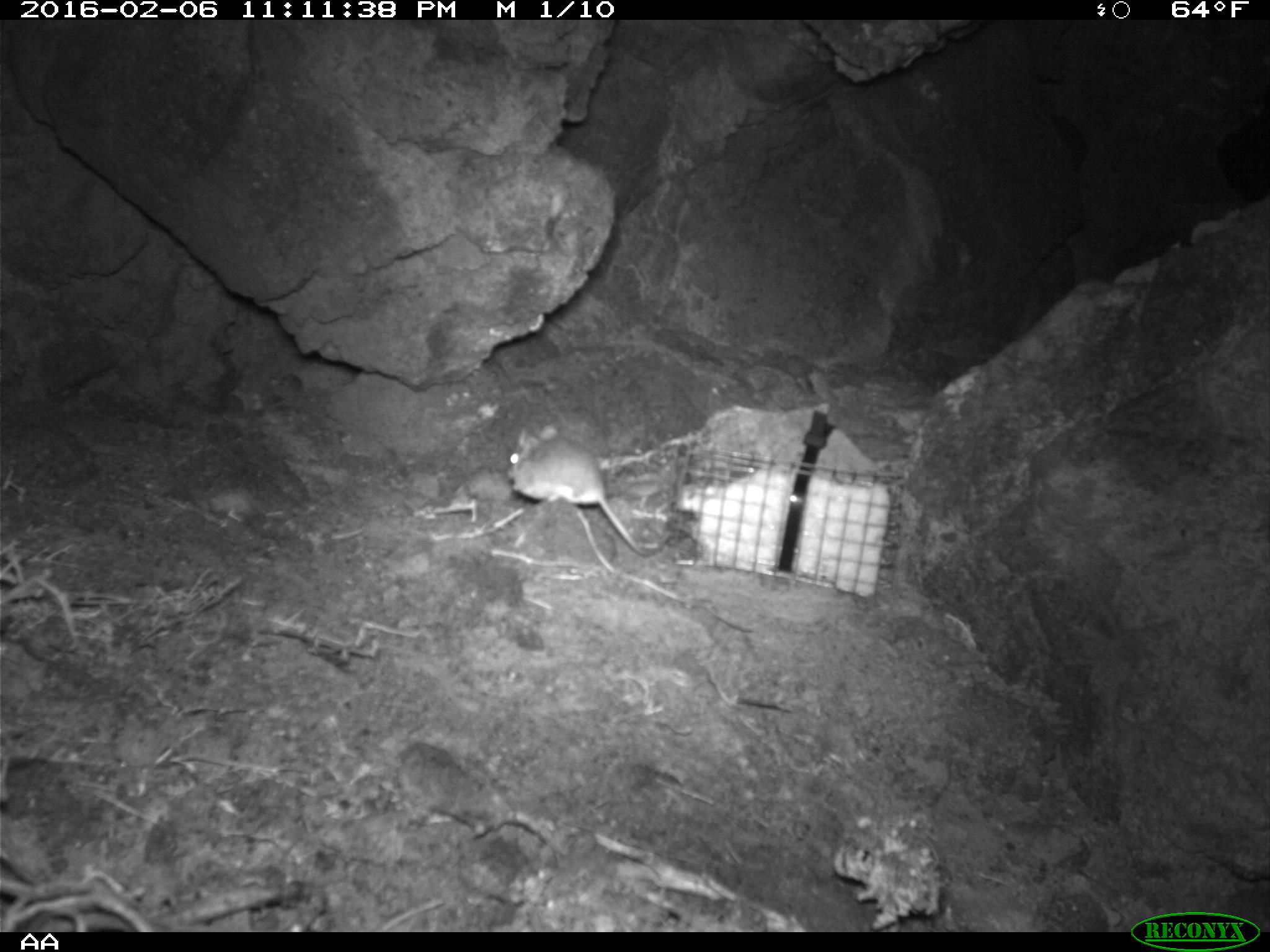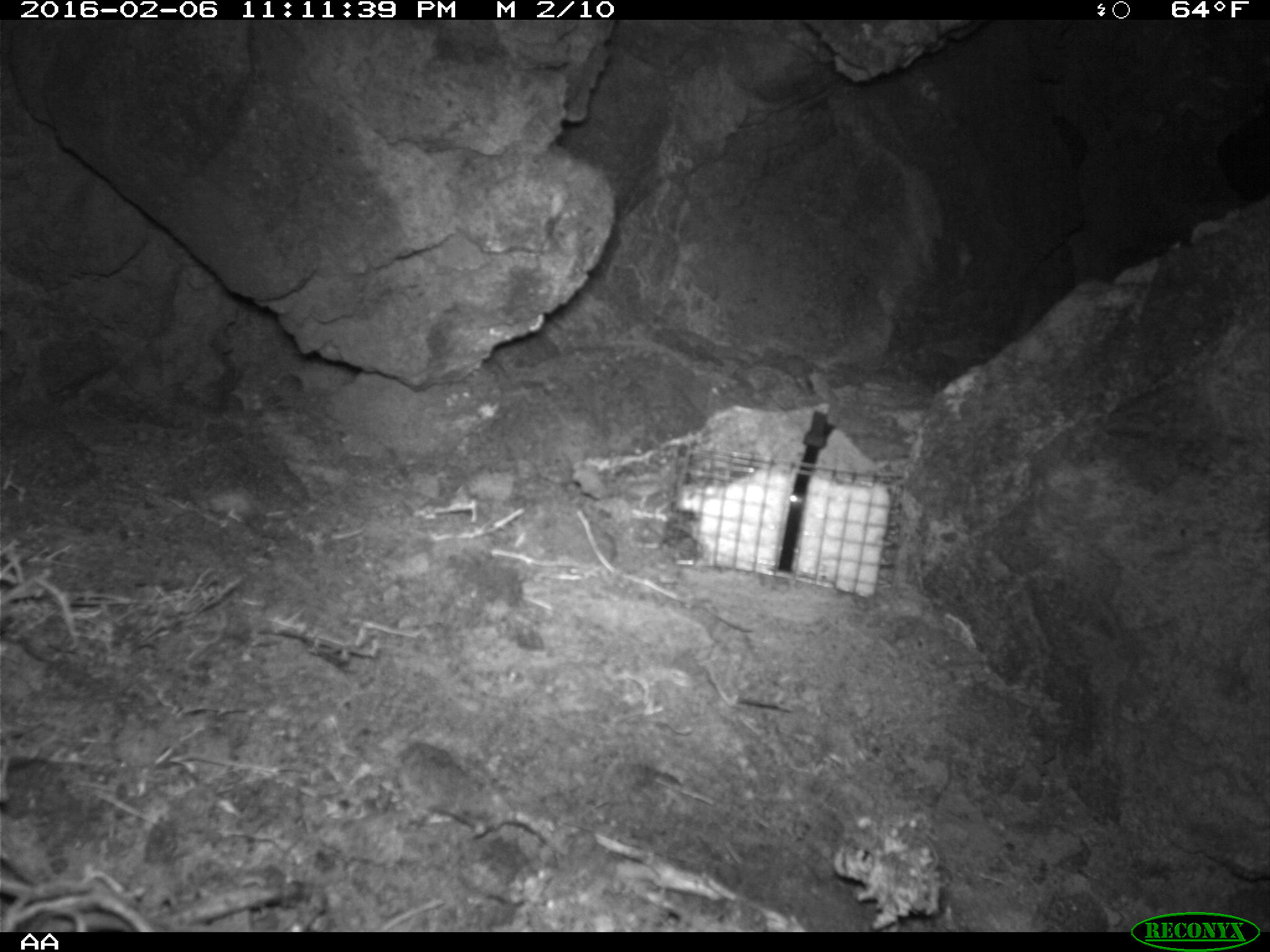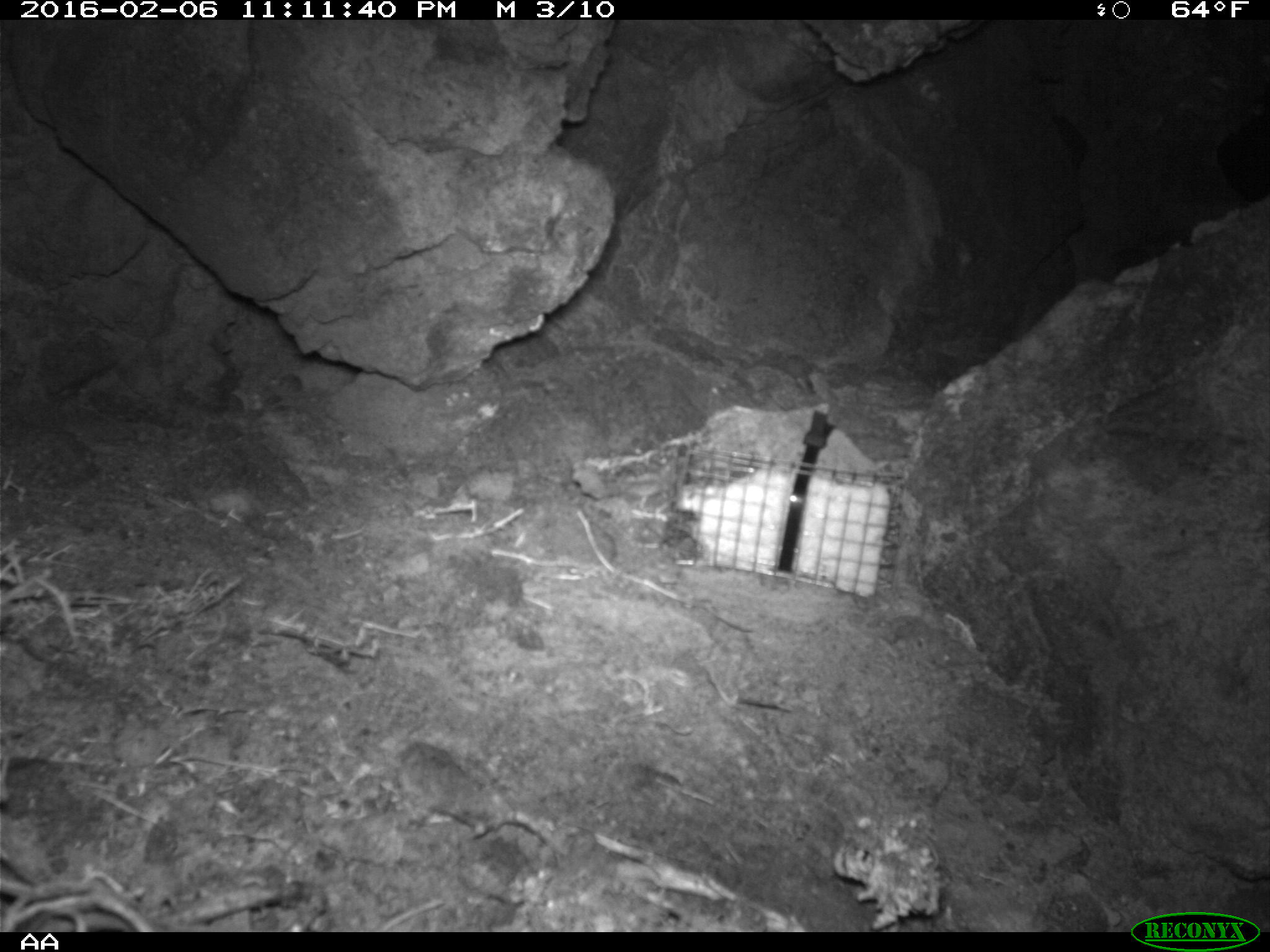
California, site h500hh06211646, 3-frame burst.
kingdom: Animalia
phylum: Chordata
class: Mammalia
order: Rodentia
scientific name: Rodentia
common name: rodent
Rodent (Rodentia).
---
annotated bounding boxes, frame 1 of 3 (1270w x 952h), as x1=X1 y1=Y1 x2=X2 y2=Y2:
rodent: x1=507 y1=425 x2=667 y2=558